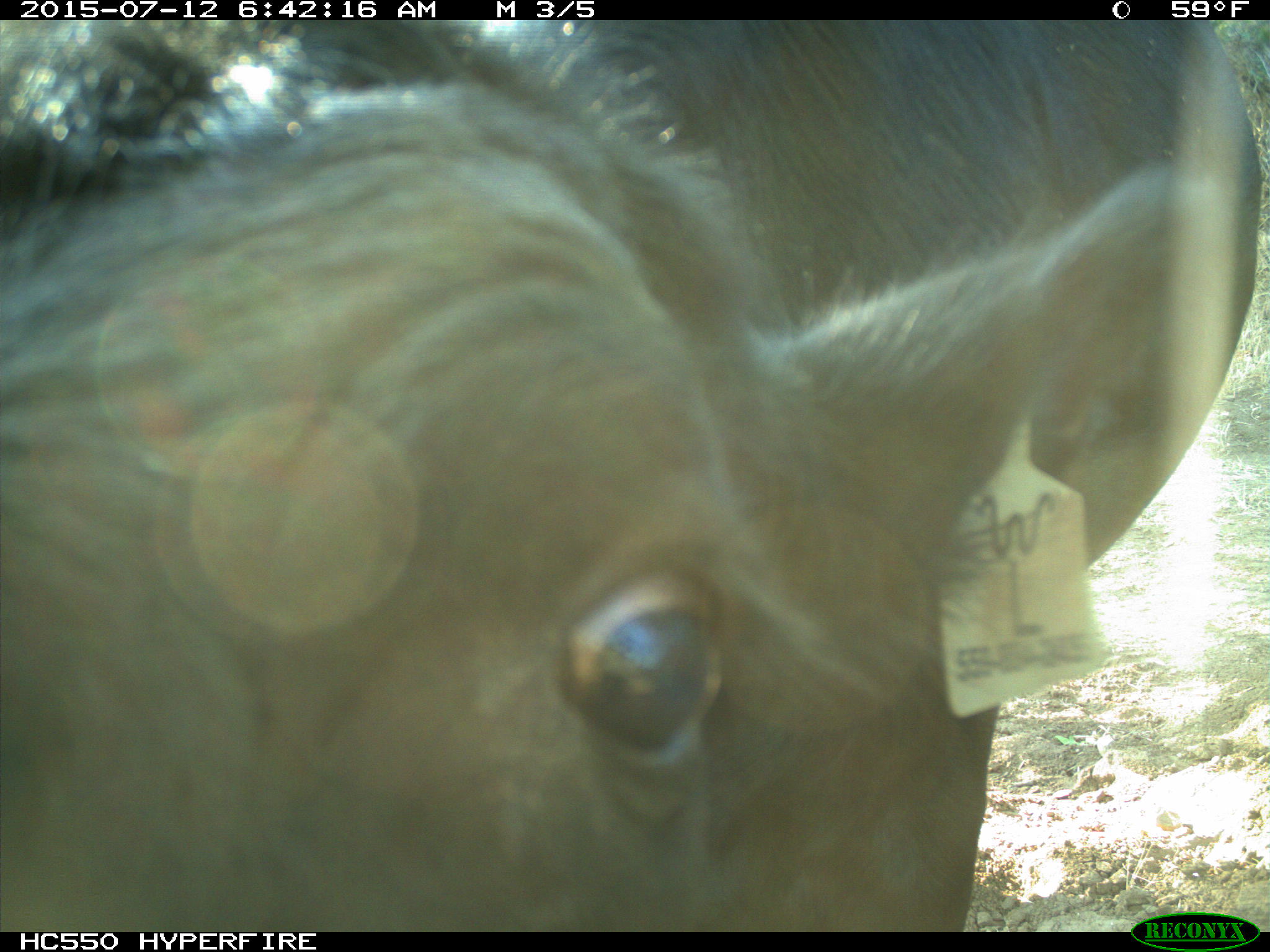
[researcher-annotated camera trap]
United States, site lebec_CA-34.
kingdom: Animalia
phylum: Chordata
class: Mammalia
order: Artiodactyla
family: Bovidae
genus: Bos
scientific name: Bos taurus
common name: domestic cow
Bos taurus (domestic cow).